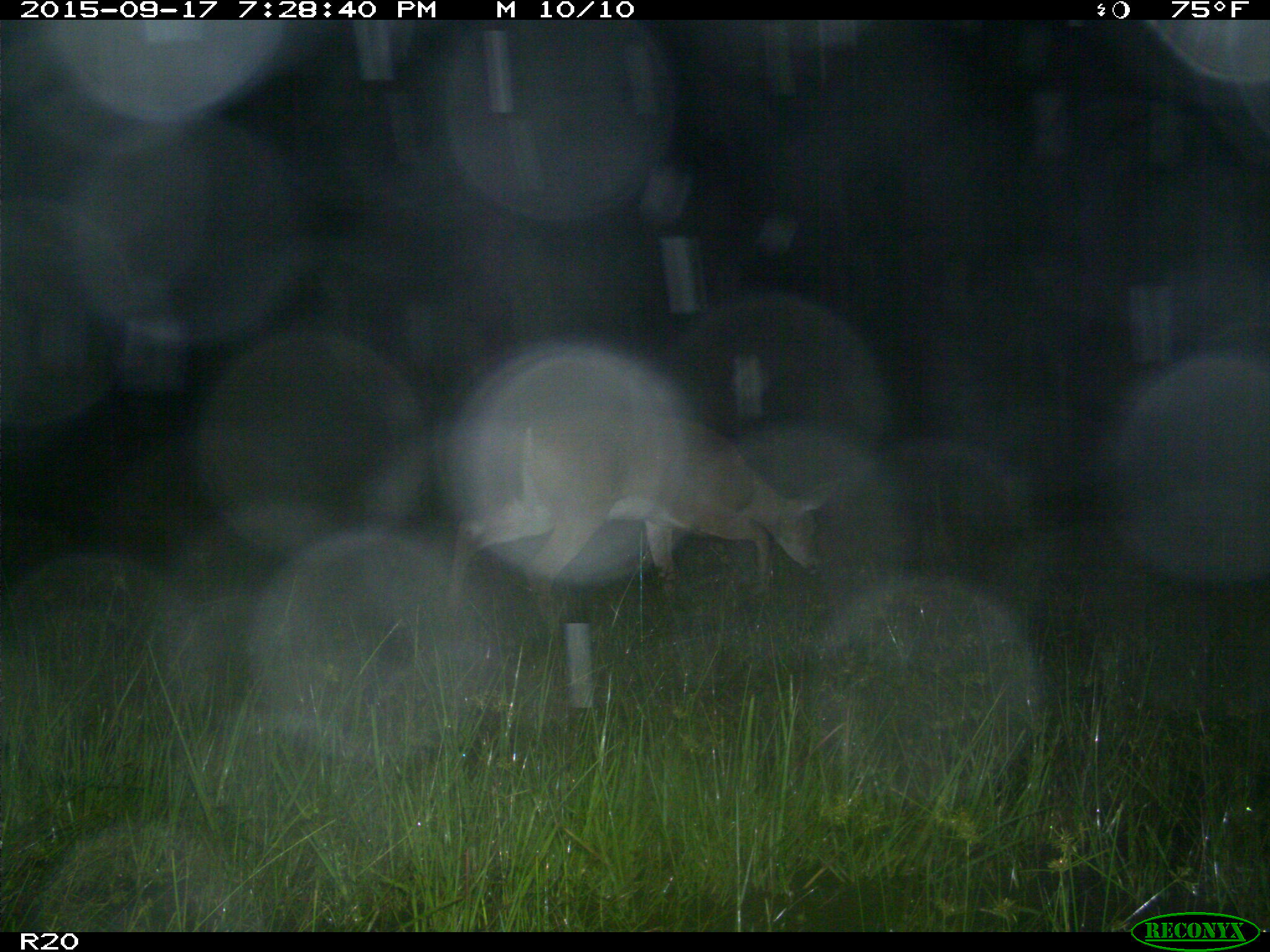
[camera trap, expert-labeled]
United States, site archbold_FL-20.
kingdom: Animalia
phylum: Chordata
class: Mammalia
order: Artiodactyla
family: Cervidae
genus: Odocoileus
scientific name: Odocoileus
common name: deer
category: unidentified deer